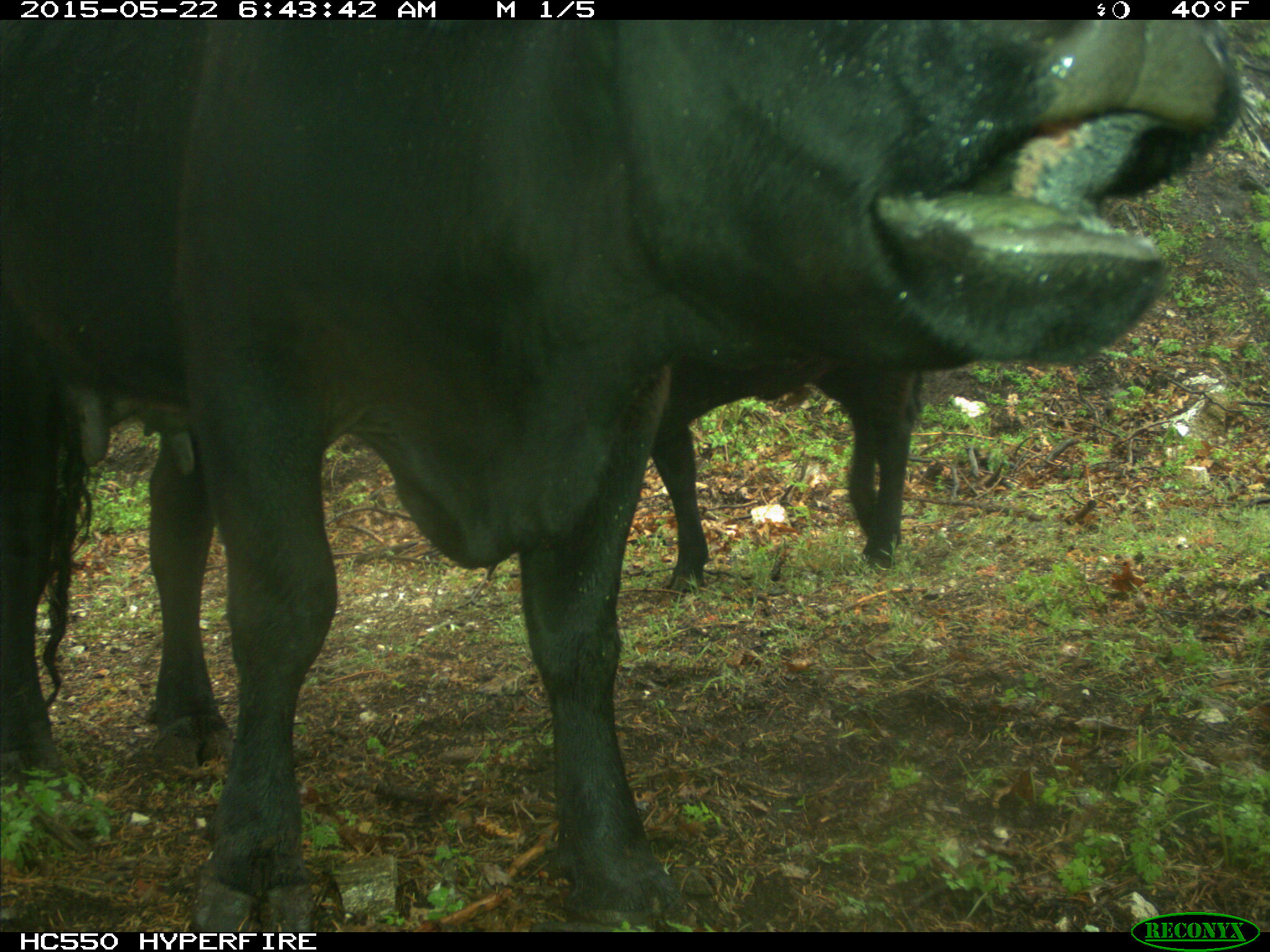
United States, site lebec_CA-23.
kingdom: Animalia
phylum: Chordata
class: Mammalia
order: Artiodactyla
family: Bovidae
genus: Bos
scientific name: Bos taurus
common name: domestic cow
Bos taurus (domestic cow).